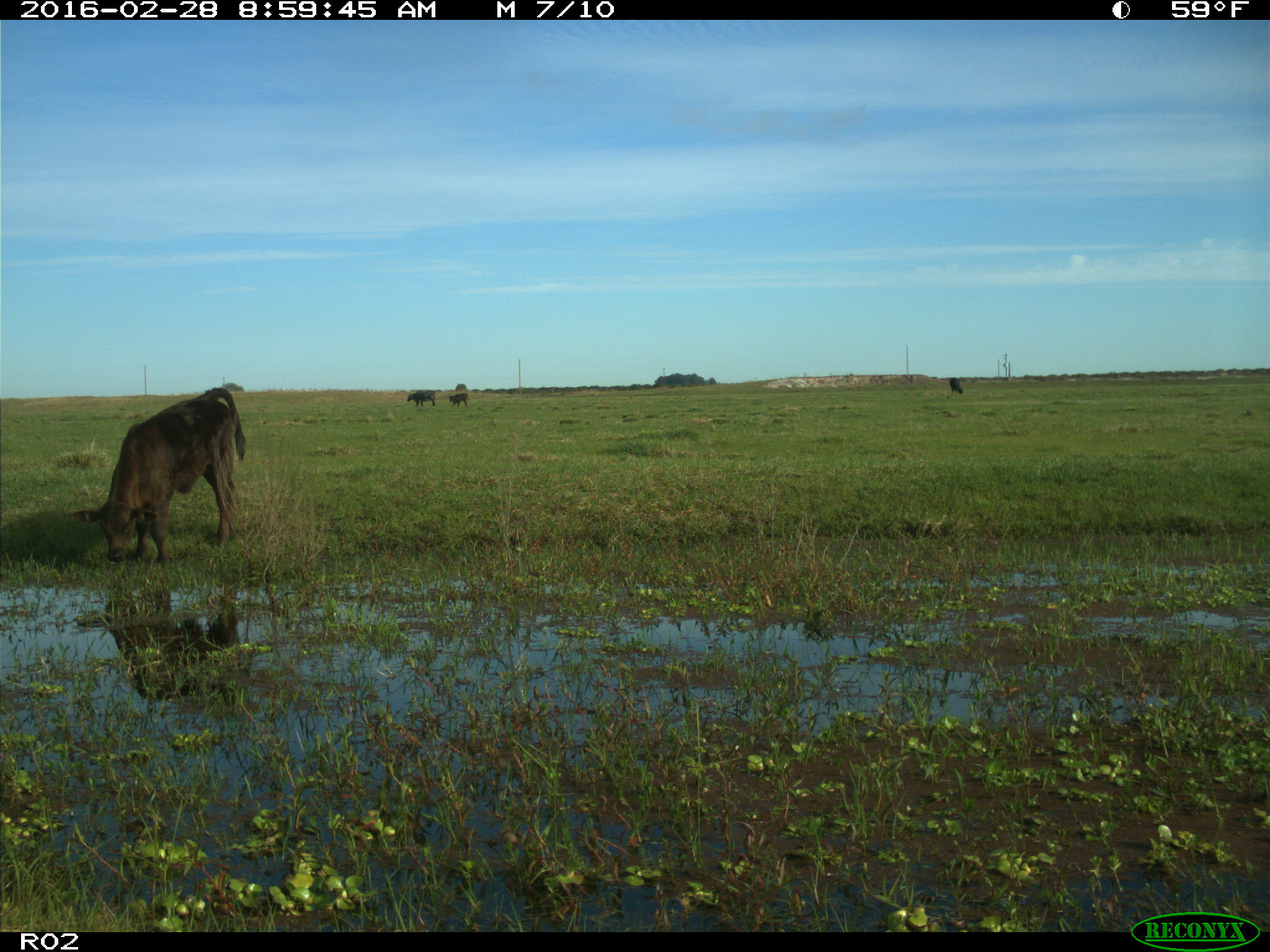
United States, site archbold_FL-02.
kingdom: Animalia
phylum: Chordata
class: Mammalia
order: Artiodactyla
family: Bovidae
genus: Bos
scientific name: Bos taurus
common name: domestic cow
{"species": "Bos taurus (domestic cow)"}